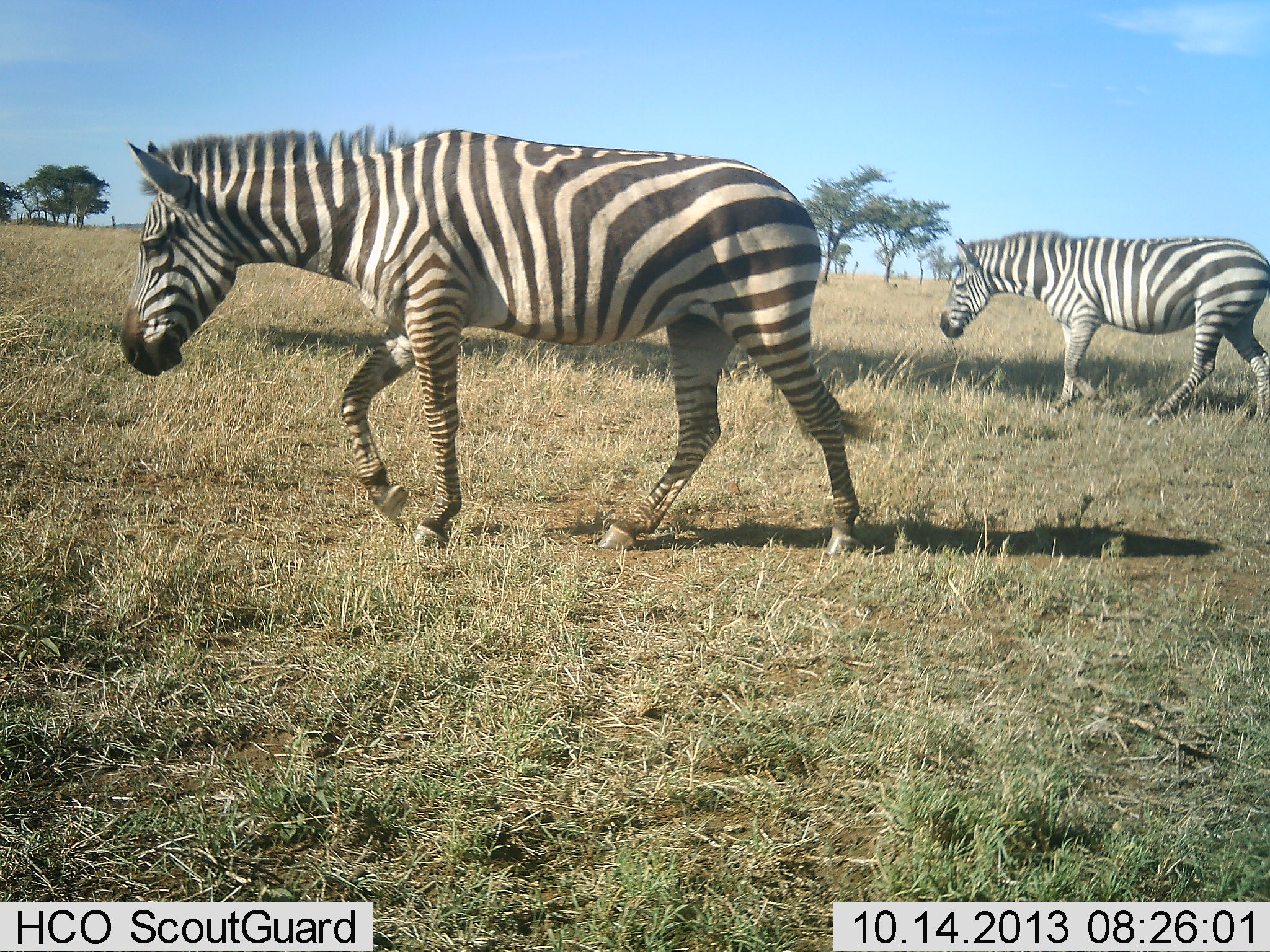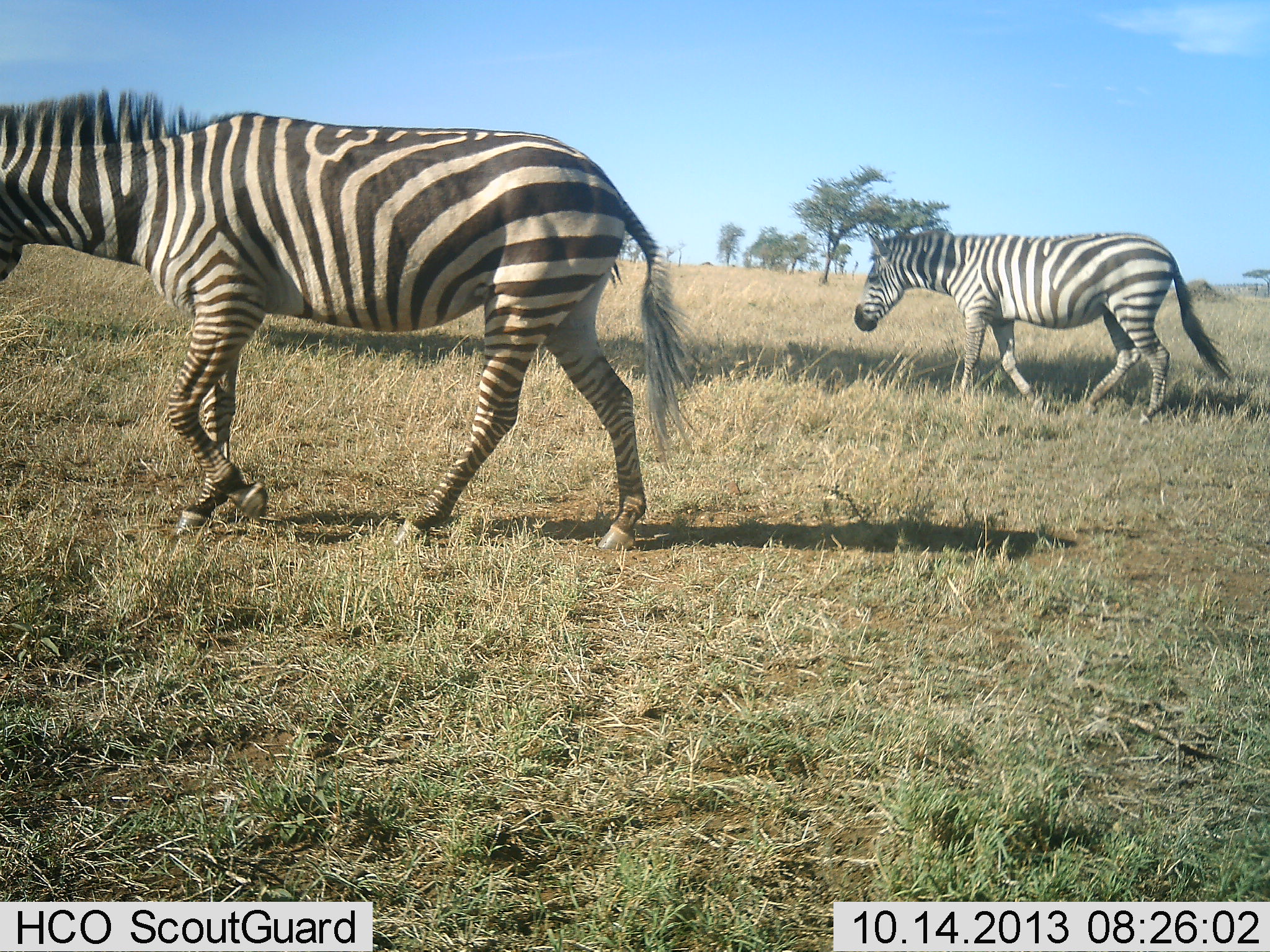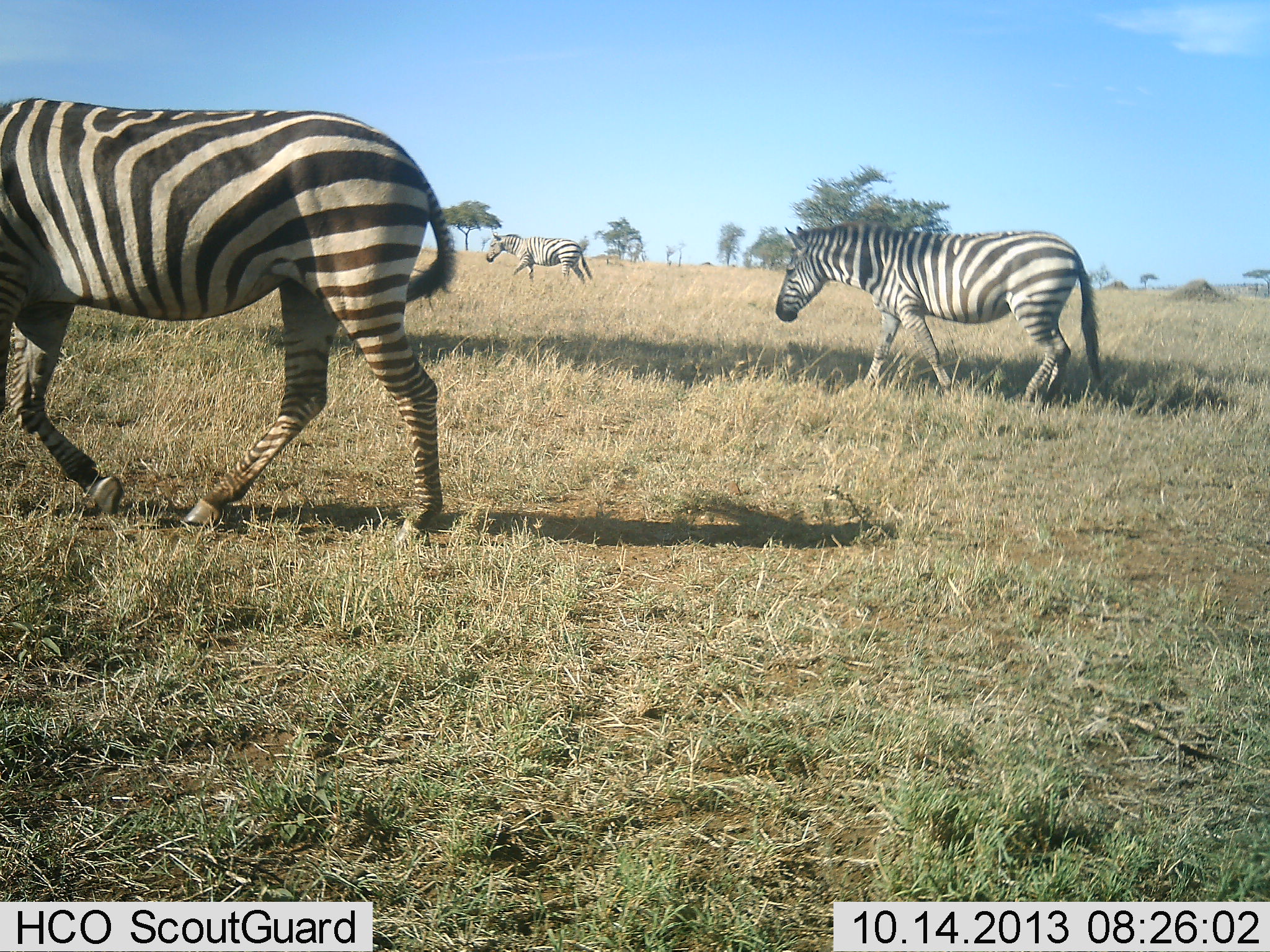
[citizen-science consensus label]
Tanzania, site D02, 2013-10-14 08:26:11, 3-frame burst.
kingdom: Animalia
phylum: Chordata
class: Mammalia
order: Perissodactyla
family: Equidae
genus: Equus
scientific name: Equus quagga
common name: plains zebra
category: zebra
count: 3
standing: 10%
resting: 0%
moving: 100%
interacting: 0%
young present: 0%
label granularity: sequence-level